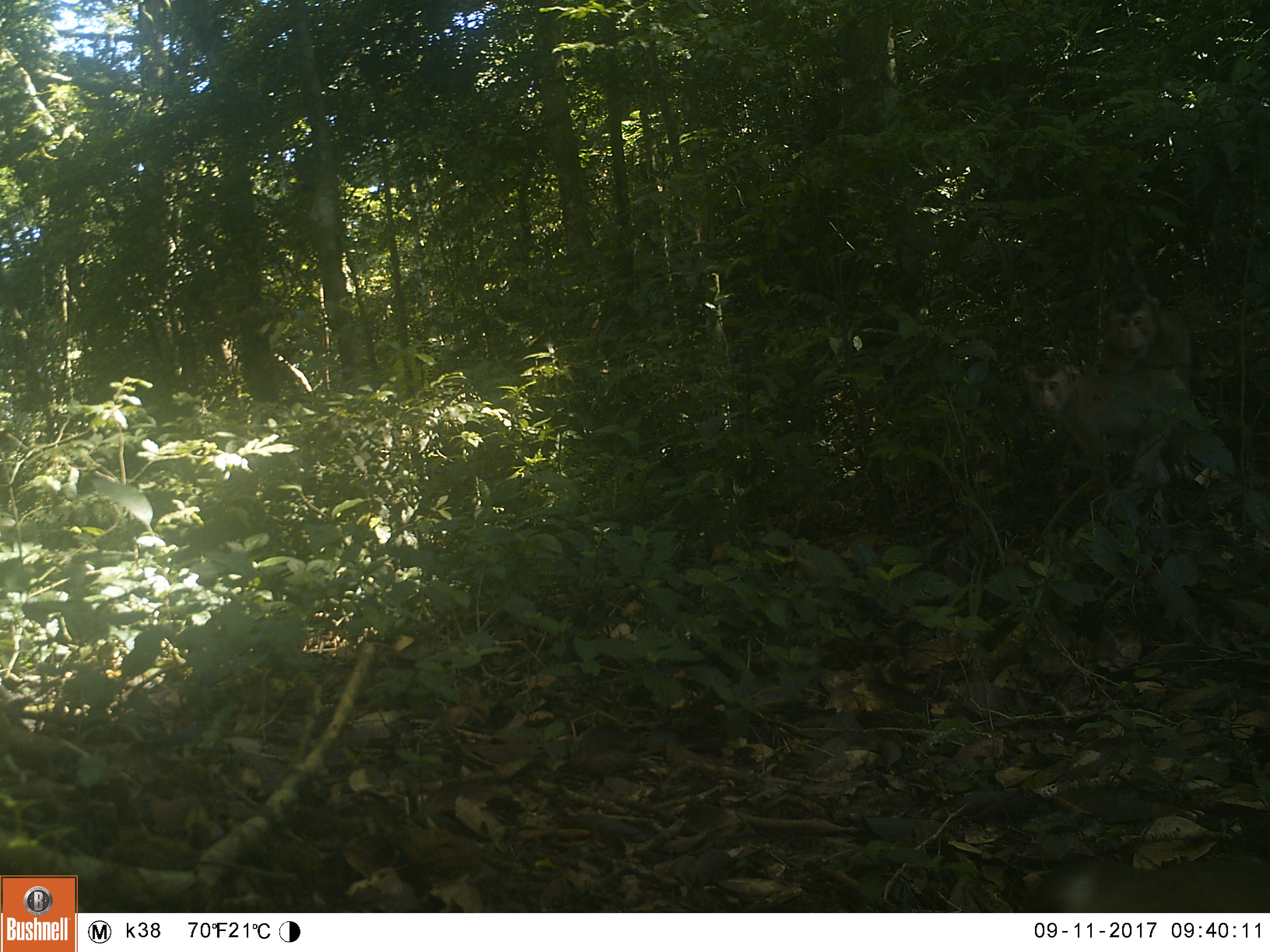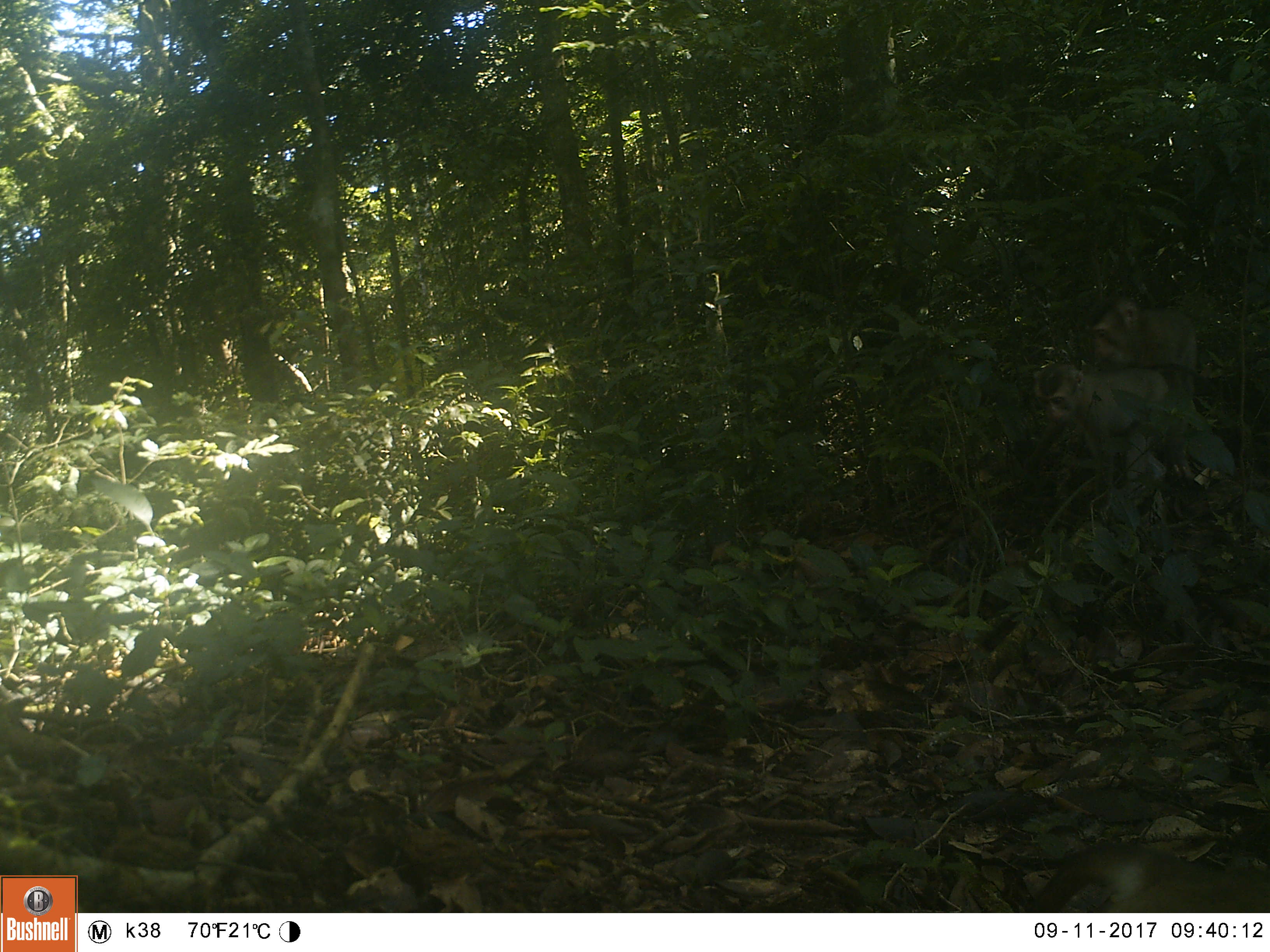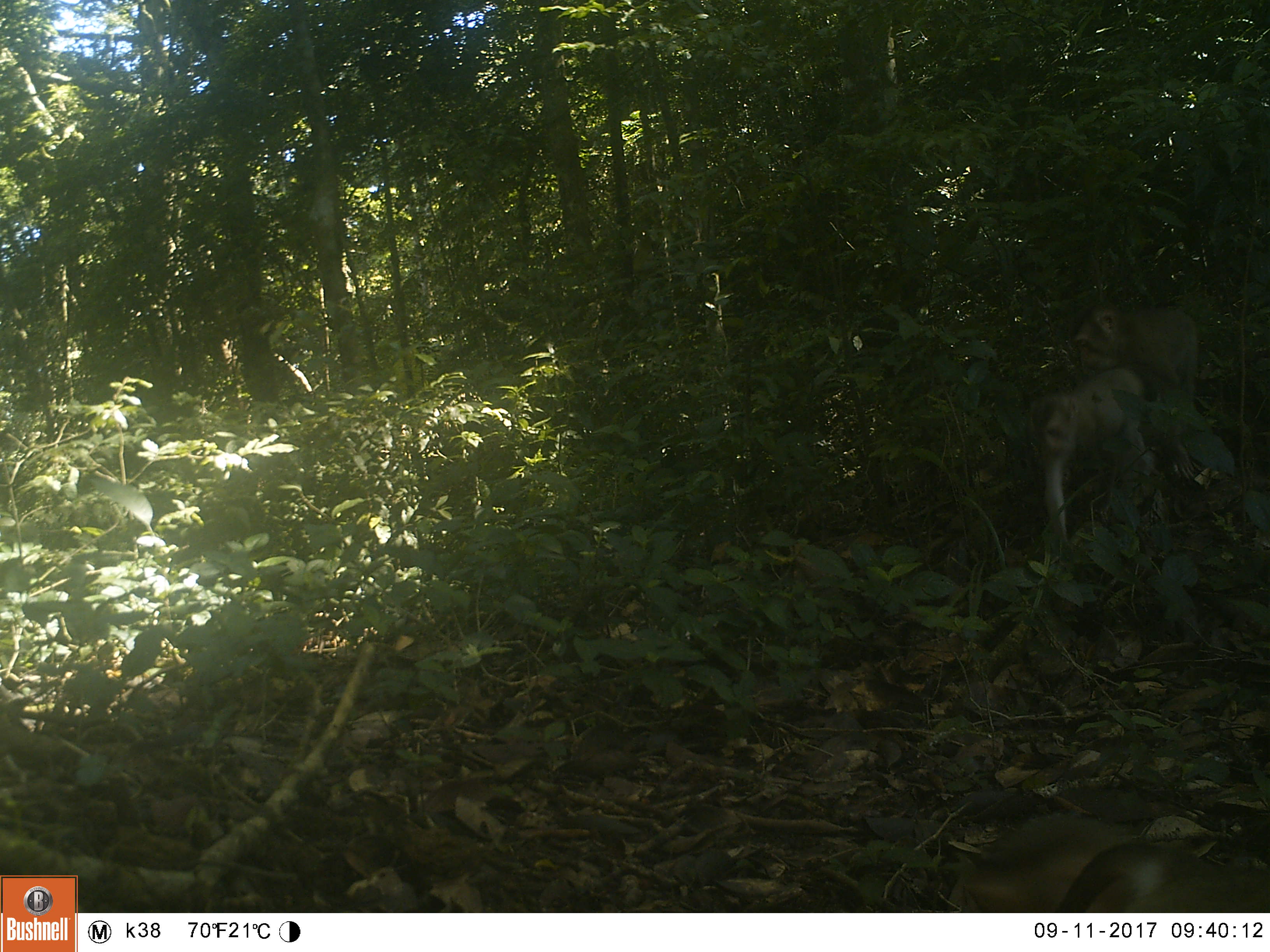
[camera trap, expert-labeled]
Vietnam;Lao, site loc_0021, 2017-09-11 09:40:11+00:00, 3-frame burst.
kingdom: Animalia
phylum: Chordata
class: Mammalia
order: Primates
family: Cercopithecidae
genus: Macaca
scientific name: Macaca nemestrina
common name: pig-tailed macaque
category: pig tailed macaque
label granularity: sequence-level